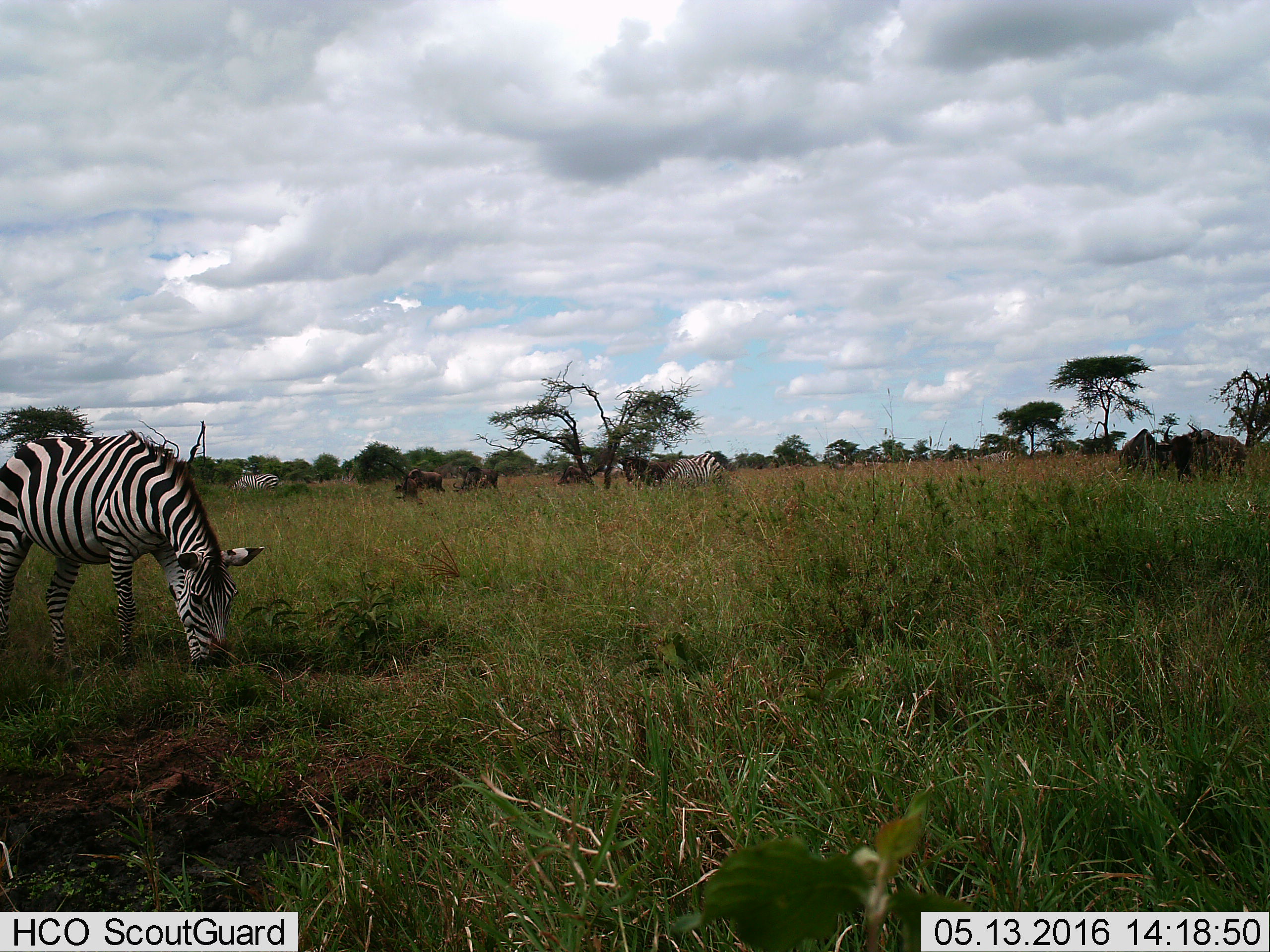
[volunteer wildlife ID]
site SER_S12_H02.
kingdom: Animalia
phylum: Chordata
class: Mammalia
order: Artiodactyla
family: Bovidae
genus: Connochaetes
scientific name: Connochaetes taurinus taurinus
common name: blue wildebeest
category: wildebeestblue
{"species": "wildebeestblue (blue wildebeest) (Connochaetes taurinus taurinus)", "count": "11-50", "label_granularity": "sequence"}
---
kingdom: Animalia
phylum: Chordata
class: Mammalia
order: Perissodactyla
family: Equidae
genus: Equus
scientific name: Equus quagga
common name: plains zebra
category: zebraplains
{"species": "zebraplains (plains zebra) (Equus quagga)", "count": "4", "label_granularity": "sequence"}